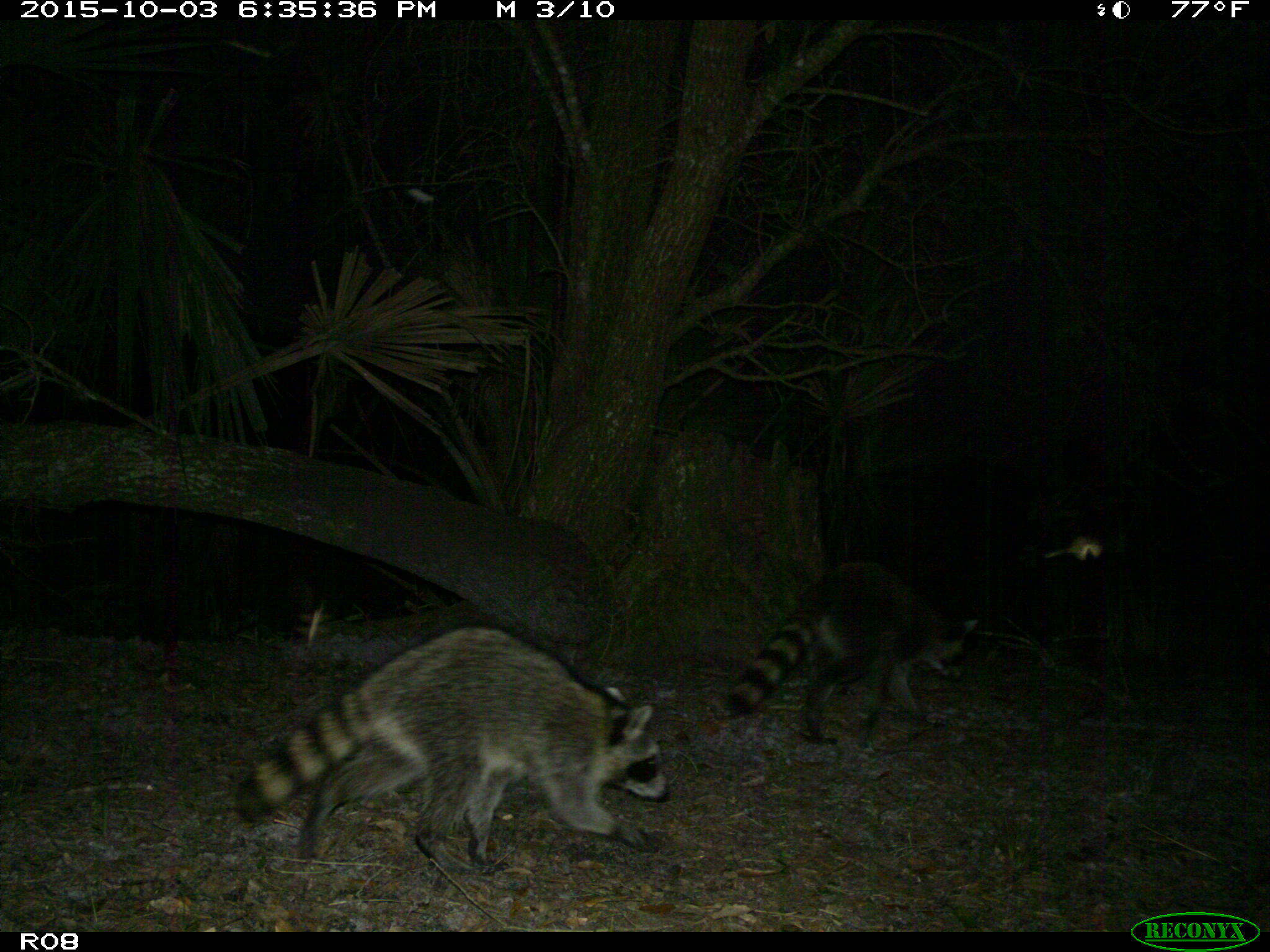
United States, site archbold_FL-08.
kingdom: Animalia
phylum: Chordata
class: Mammalia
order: Carnivora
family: Procyonidae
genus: Procyon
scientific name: Procyon lotor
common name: common raccoon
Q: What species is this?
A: Procyon lotor (common raccoon).